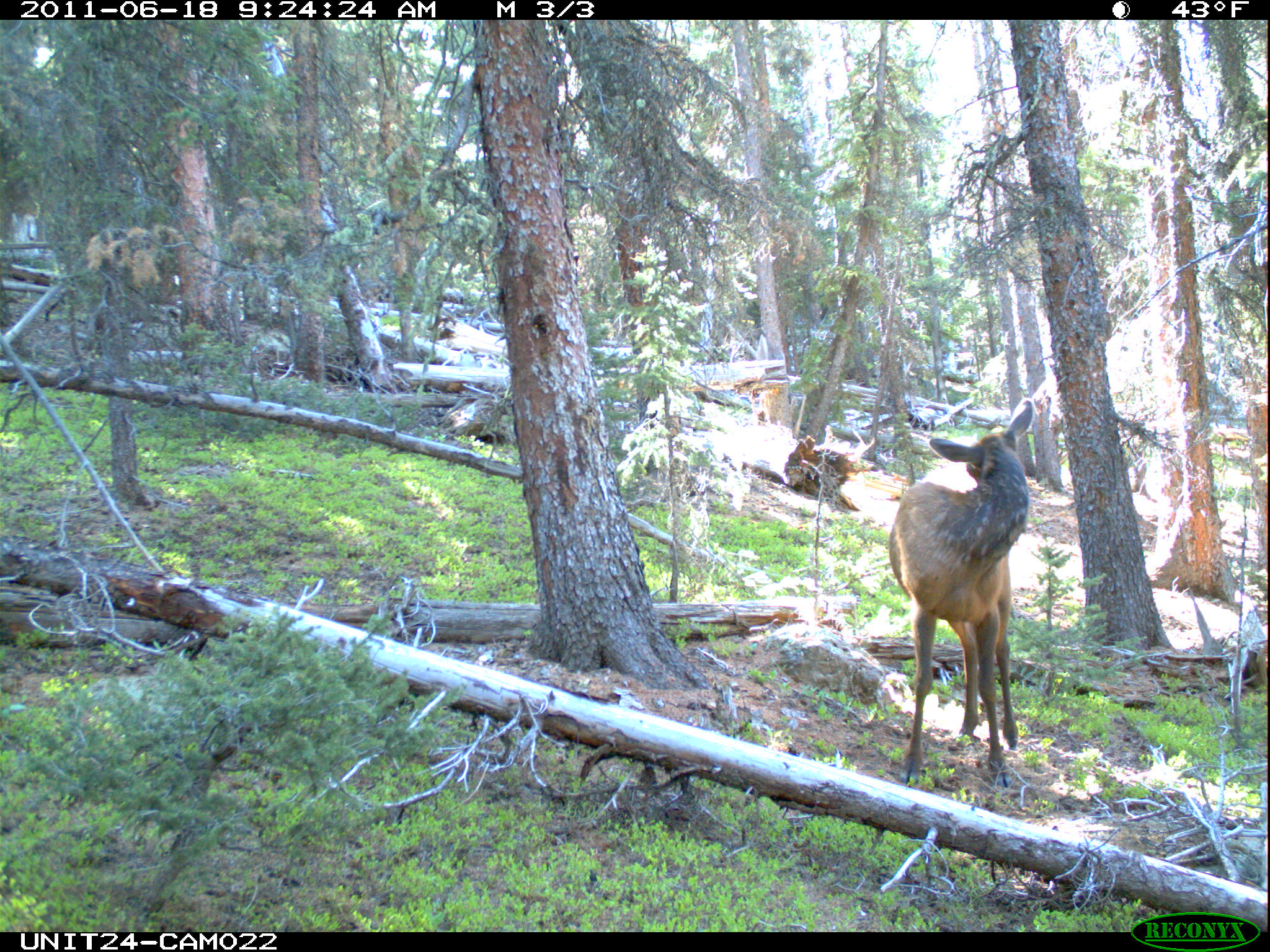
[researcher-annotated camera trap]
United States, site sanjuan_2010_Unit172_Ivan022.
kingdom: Animalia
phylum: Chordata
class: Mammalia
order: Artiodactyla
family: Cervidae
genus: Cervus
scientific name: Cervus elaphus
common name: red deer